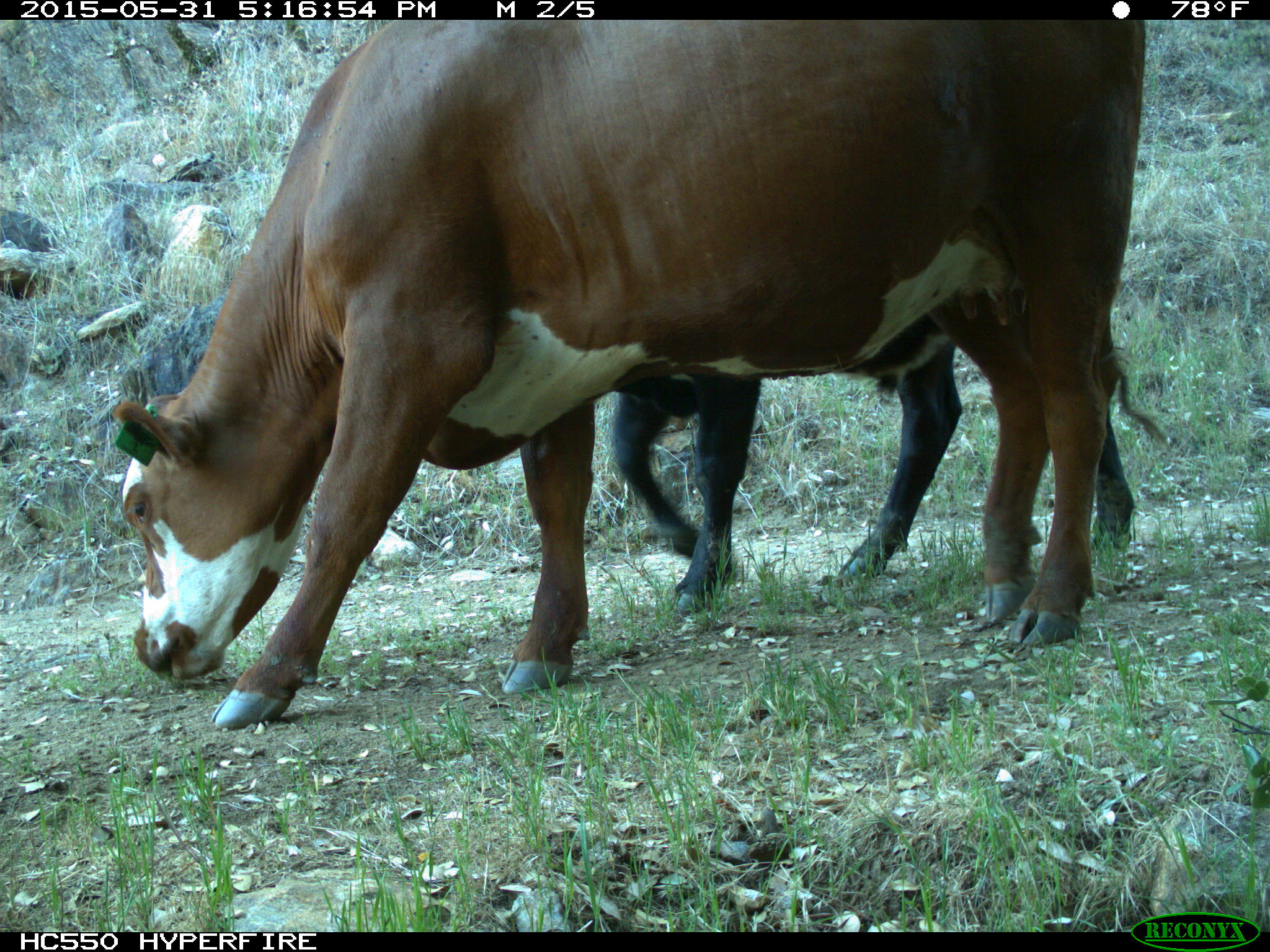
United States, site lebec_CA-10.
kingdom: Animalia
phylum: Chordata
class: Mammalia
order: Artiodactyla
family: Bovidae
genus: Bos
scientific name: Bos taurus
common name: domestic cow